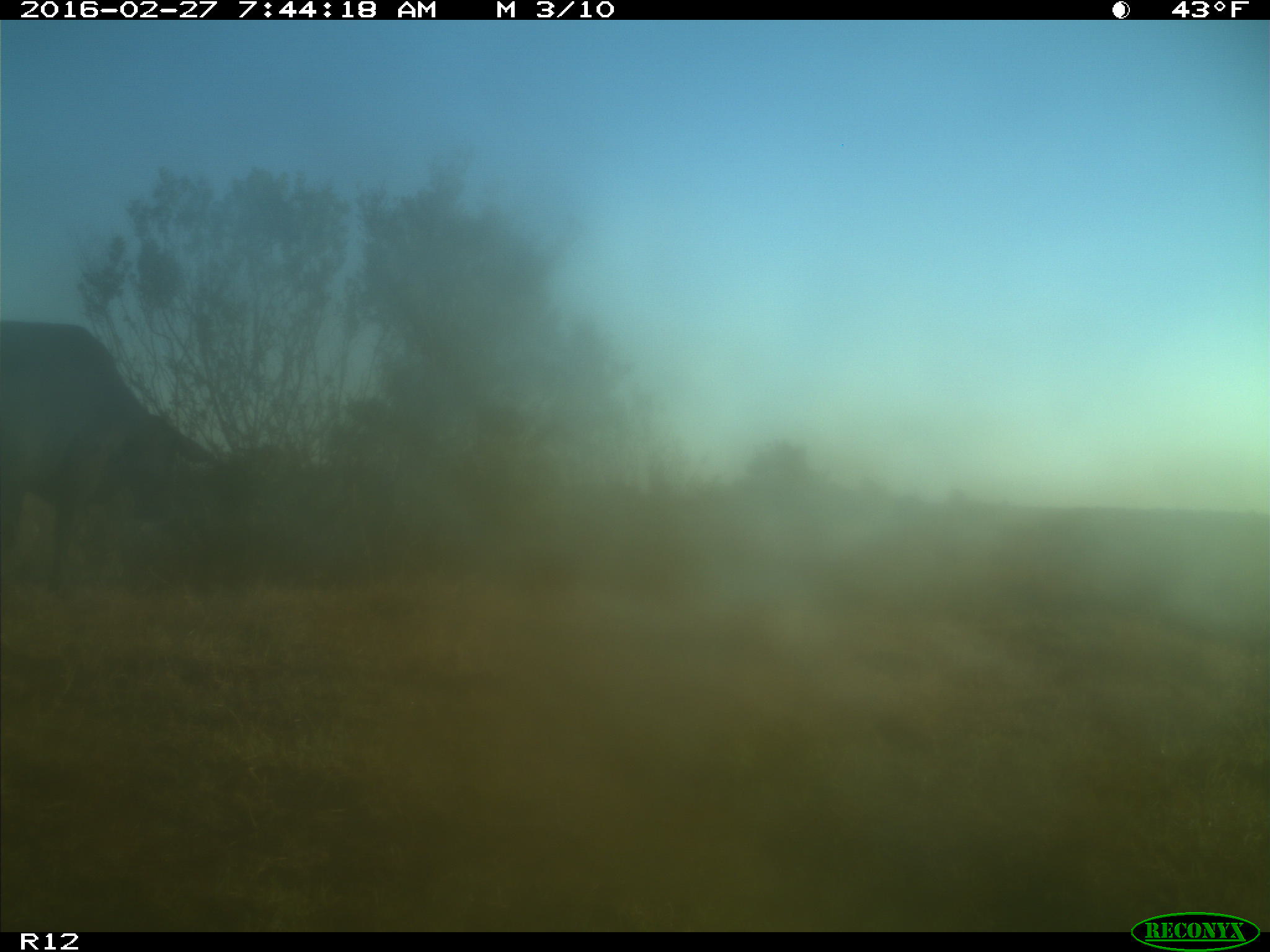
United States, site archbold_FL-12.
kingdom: Animalia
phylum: Chordata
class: Mammalia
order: Artiodactyla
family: Bovidae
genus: Bos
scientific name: Bos taurus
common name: domestic cow